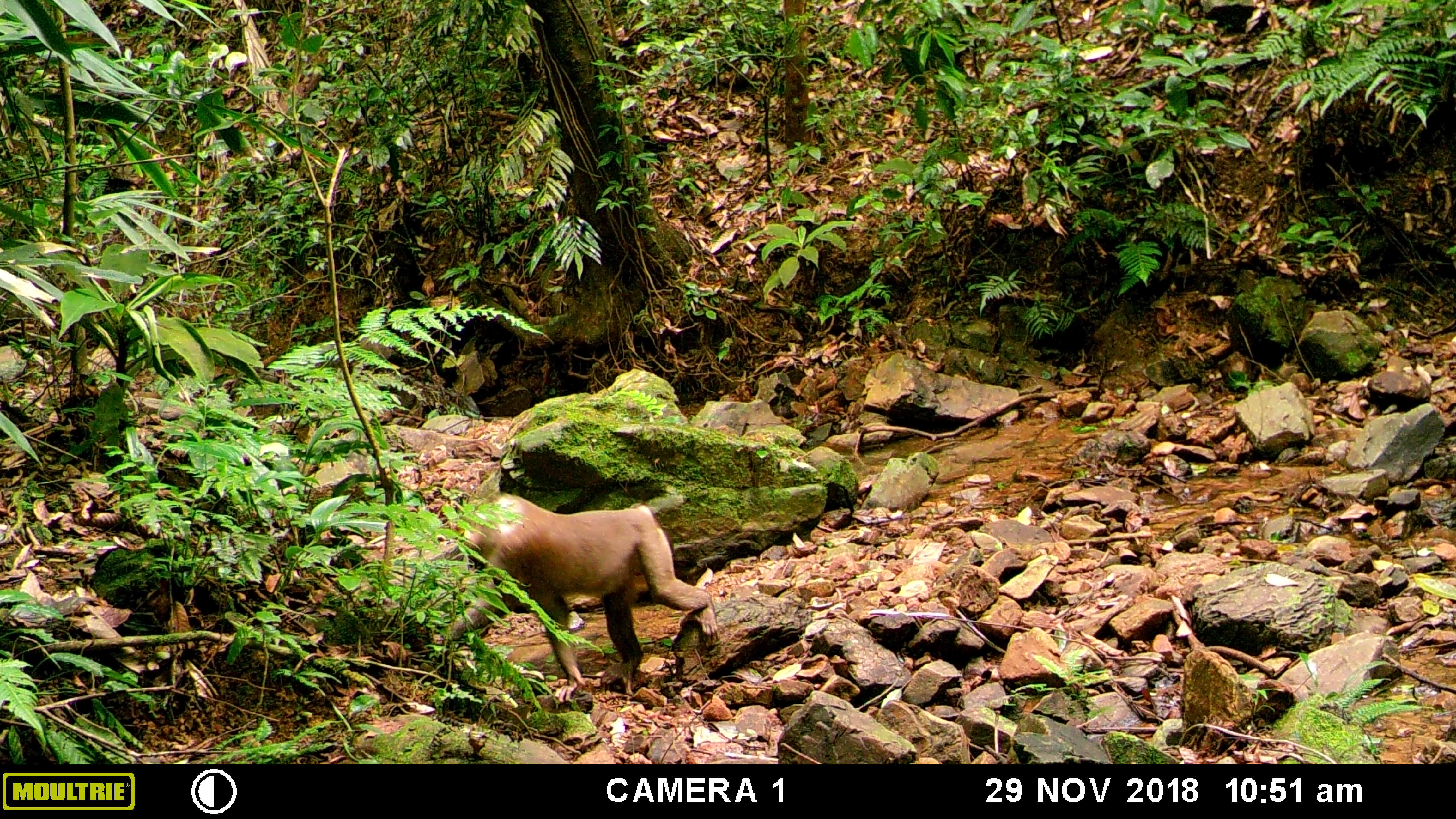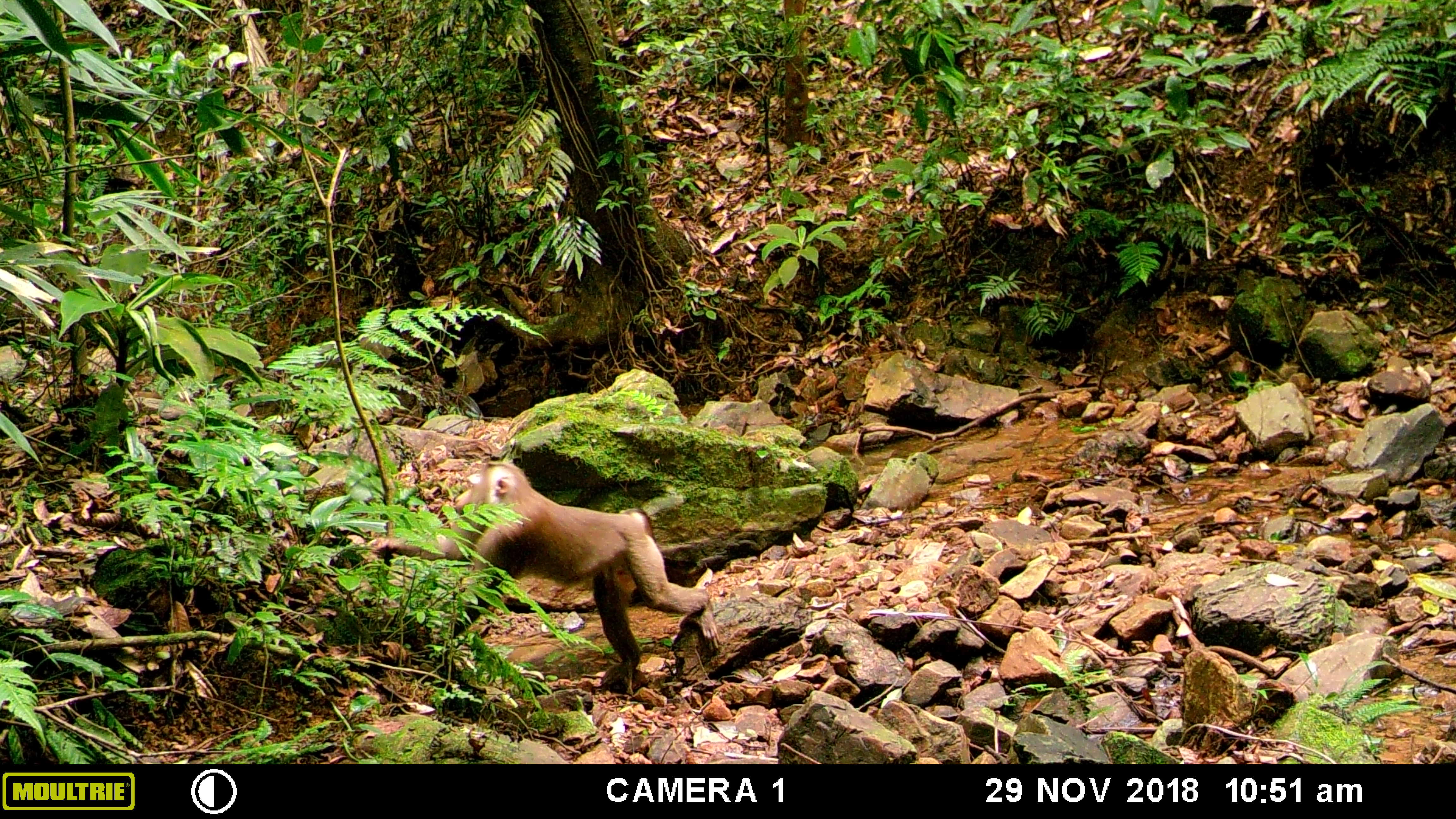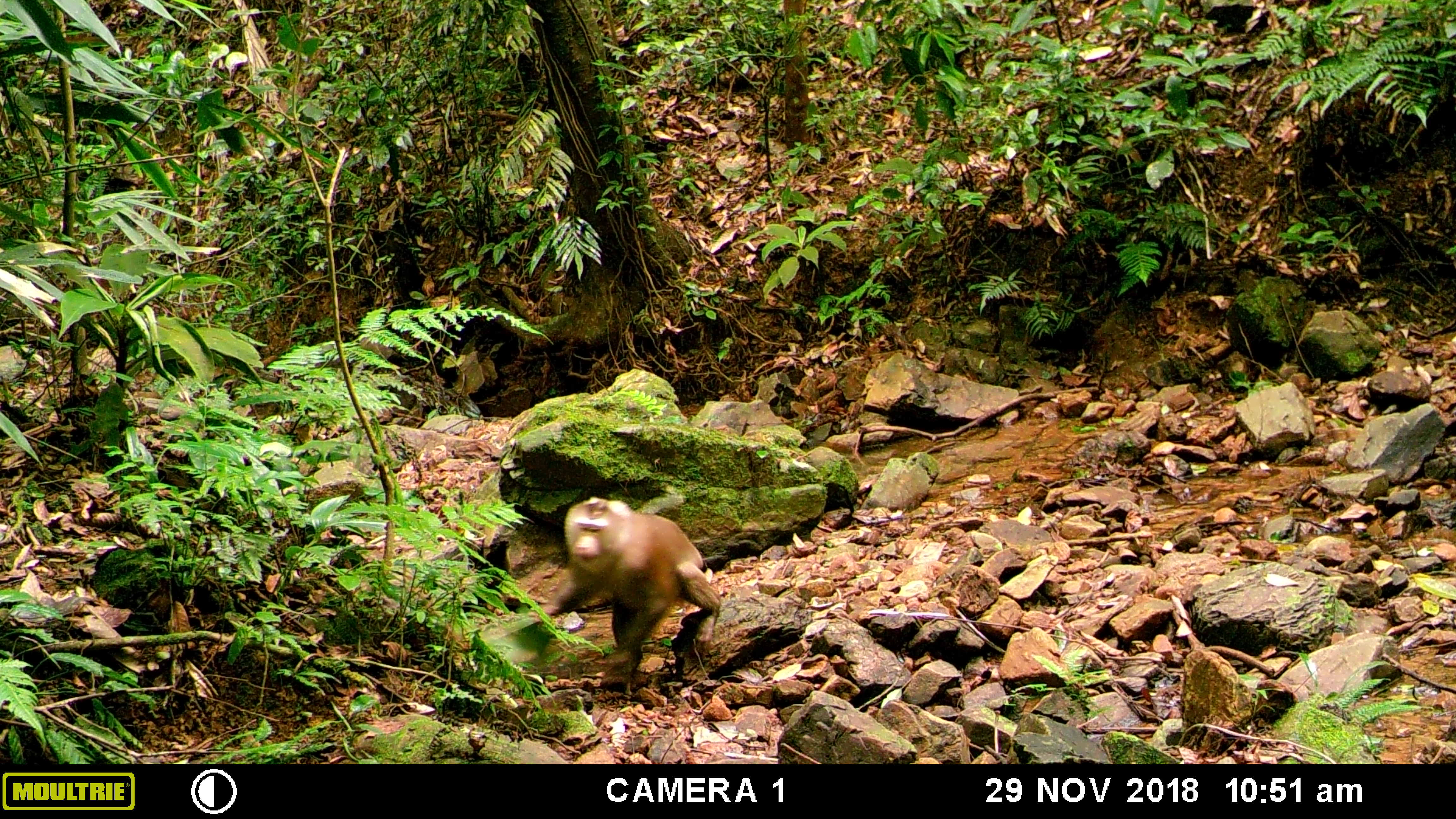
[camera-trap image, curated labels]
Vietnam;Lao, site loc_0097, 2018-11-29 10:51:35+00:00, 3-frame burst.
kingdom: Animalia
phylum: Chordata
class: Mammalia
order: Primates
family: Cercopithecidae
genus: Macaca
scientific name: Macaca nemestrina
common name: pig-tailed macaque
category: pig tailed macaque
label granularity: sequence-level